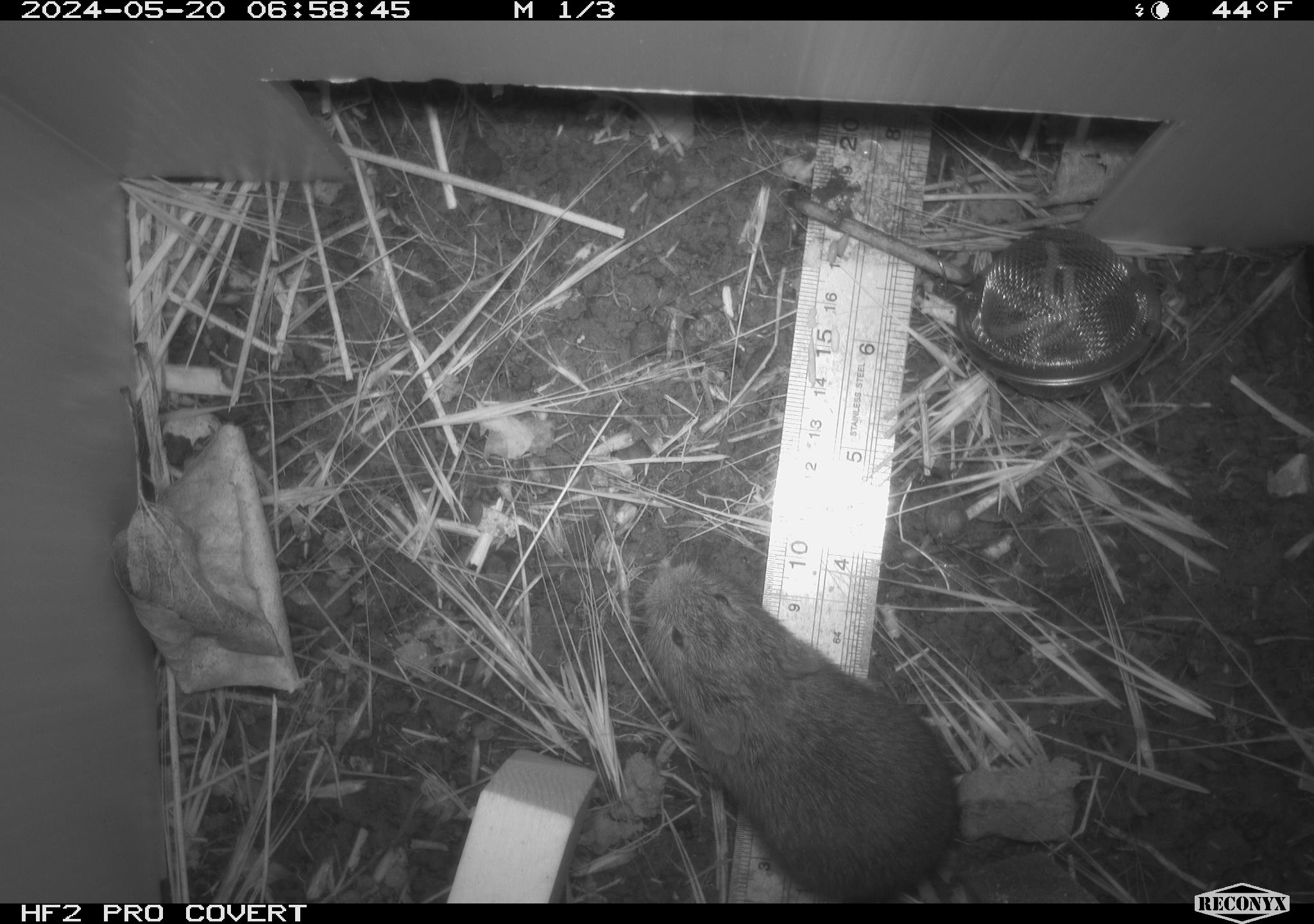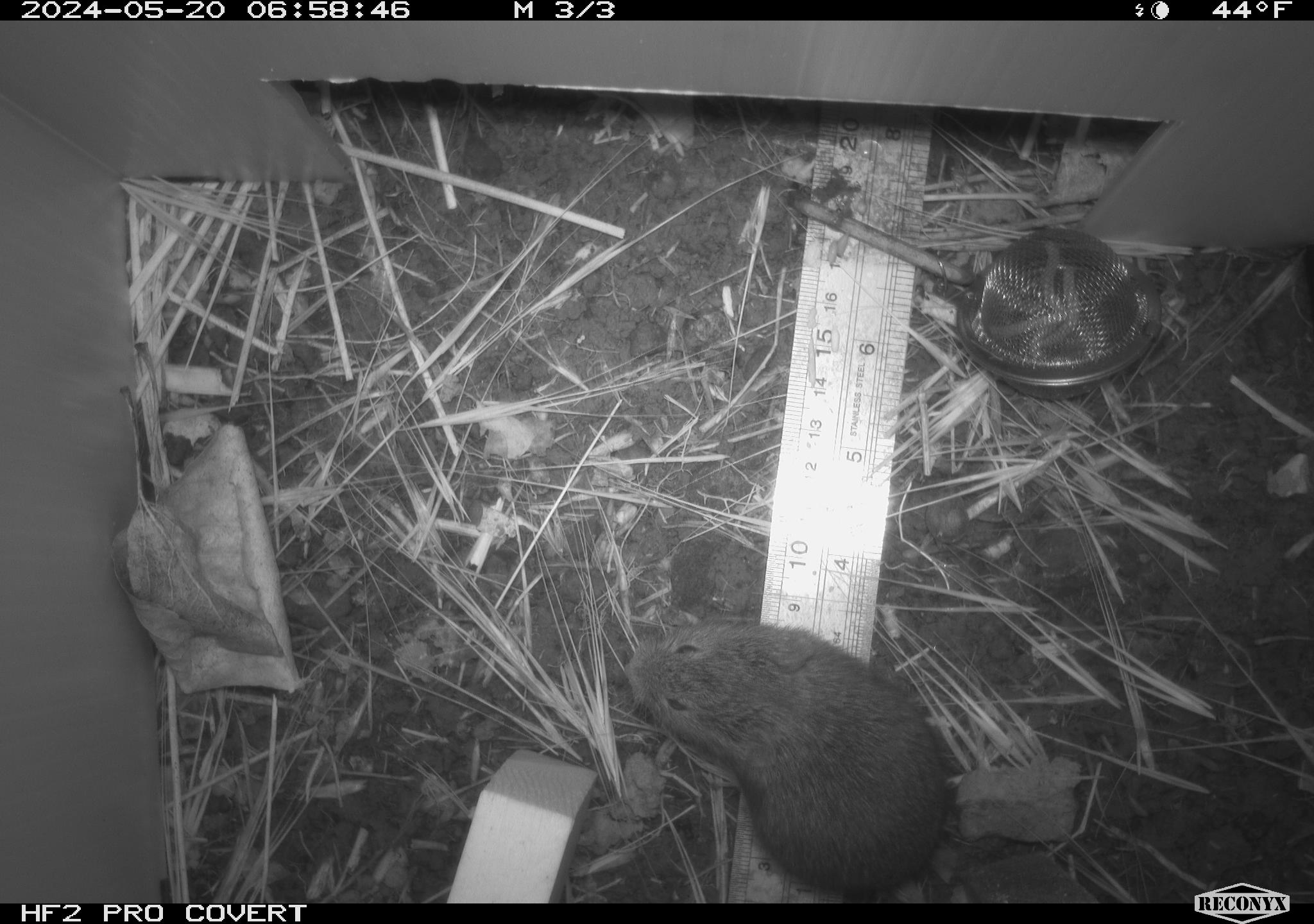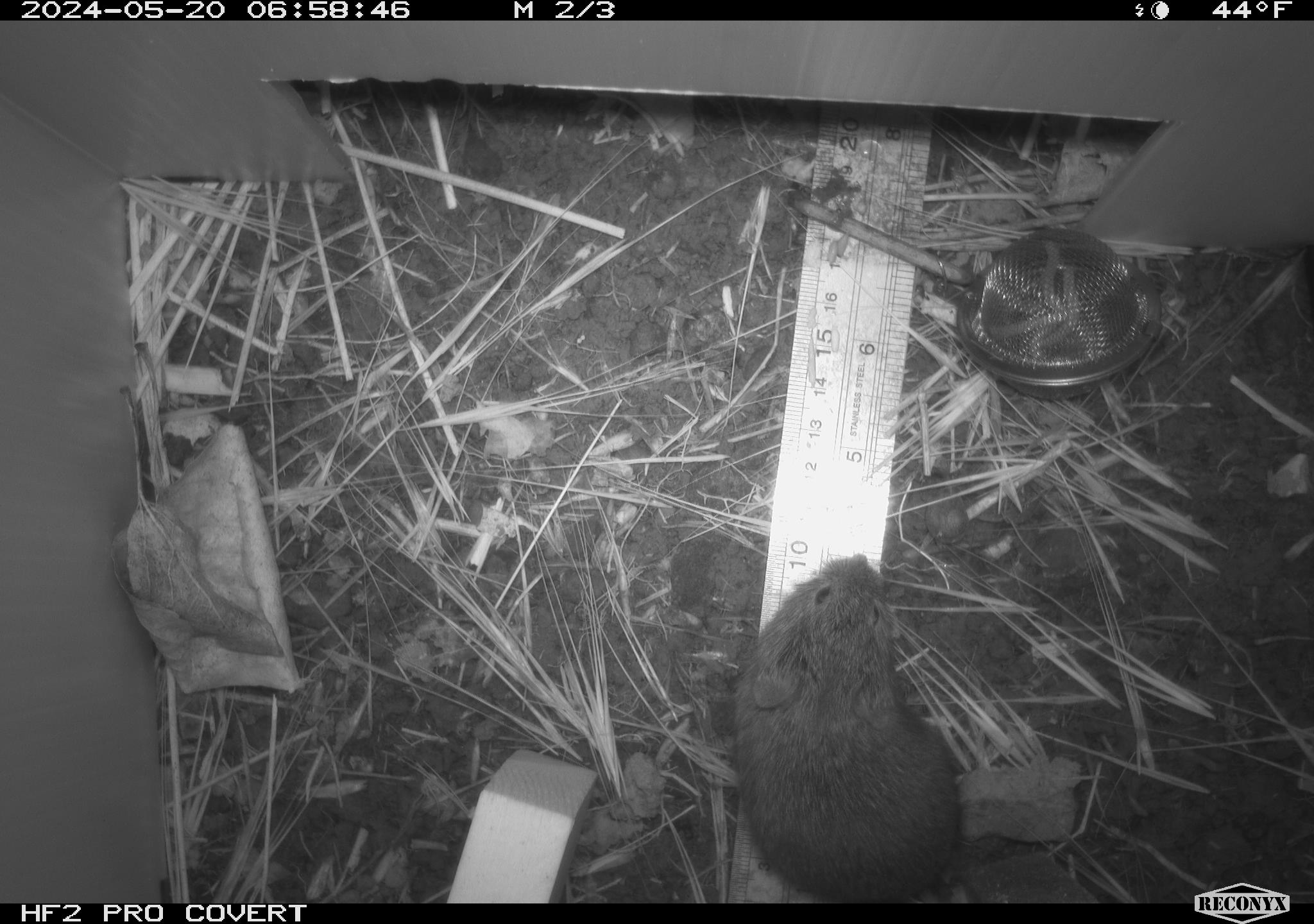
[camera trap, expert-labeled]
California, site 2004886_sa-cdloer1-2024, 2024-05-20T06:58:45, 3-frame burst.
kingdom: Animalia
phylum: Chordata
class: Mammalia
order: Rodentia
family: Cricetidae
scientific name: Arvicolinae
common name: voles, lemmings, and muskrats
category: arvicolinae subfamily